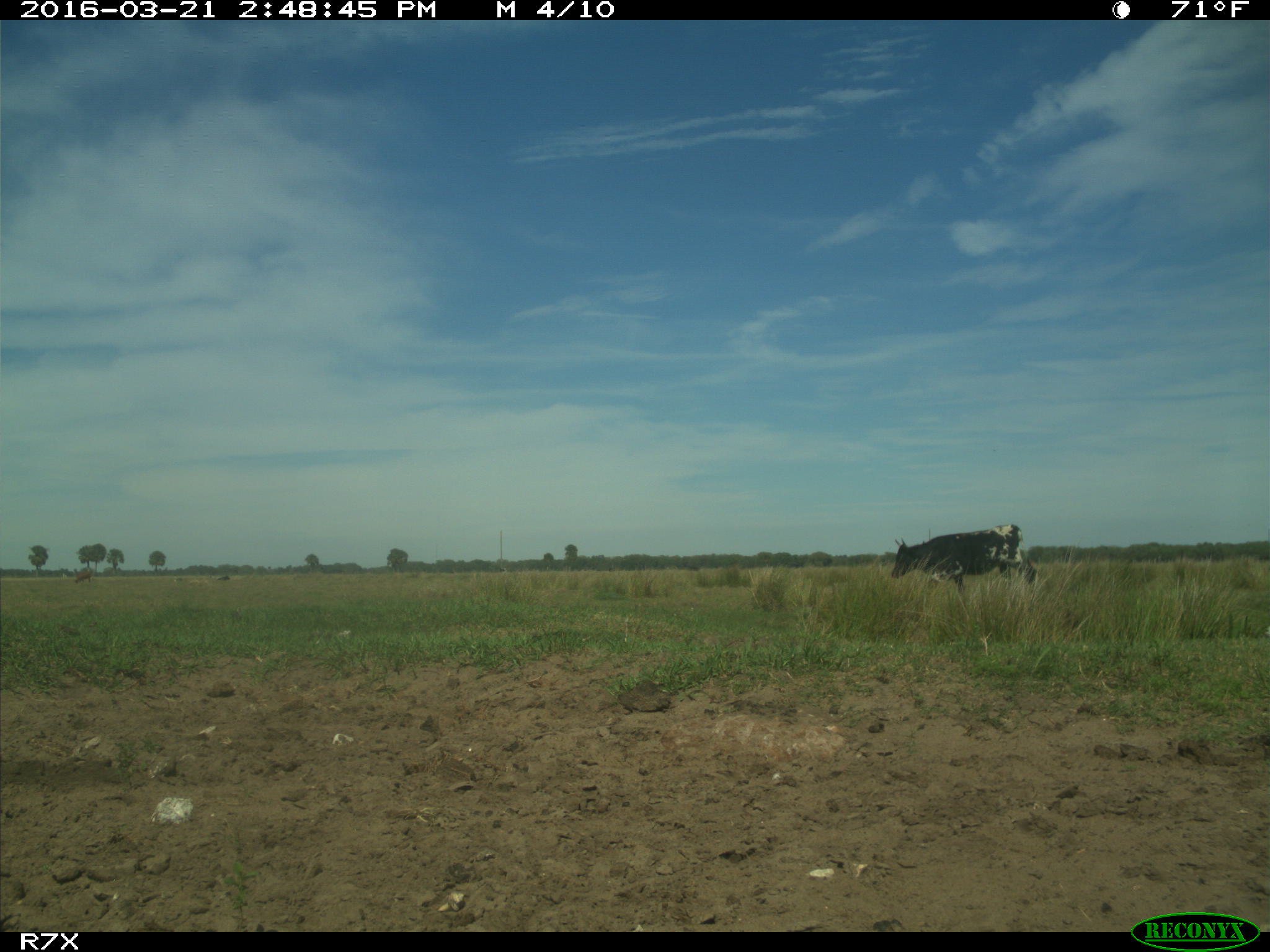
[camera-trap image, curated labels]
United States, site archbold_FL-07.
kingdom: Animalia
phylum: Chordata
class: Mammalia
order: Artiodactyla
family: Bovidae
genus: Bos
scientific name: Bos taurus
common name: domestic cow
Bos taurus (domestic cow).